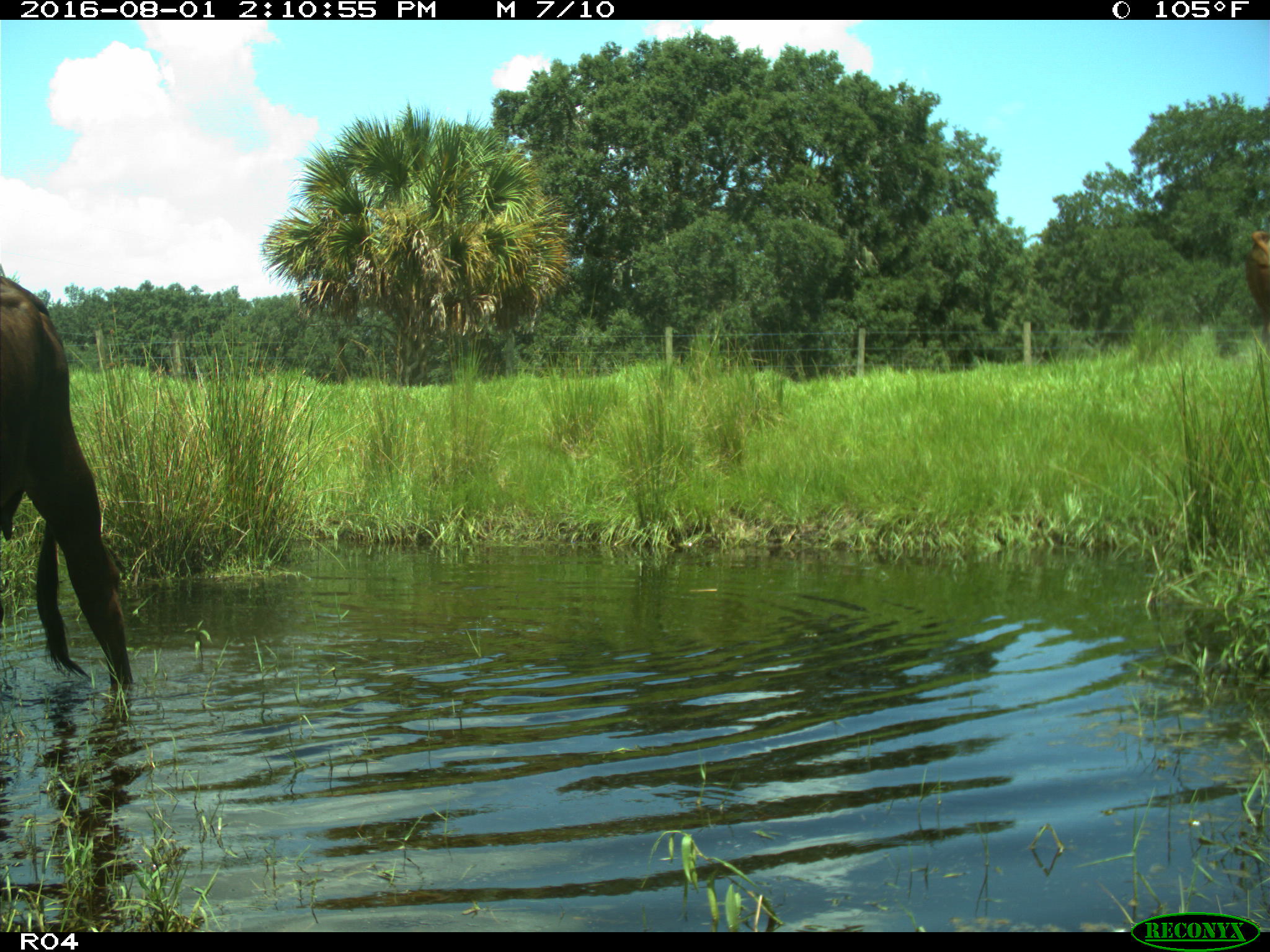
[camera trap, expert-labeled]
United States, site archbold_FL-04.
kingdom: Animalia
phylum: Chordata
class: Mammalia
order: Artiodactyla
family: Bovidae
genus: Bos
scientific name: Bos taurus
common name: domestic cow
Bos taurus (domestic cow).